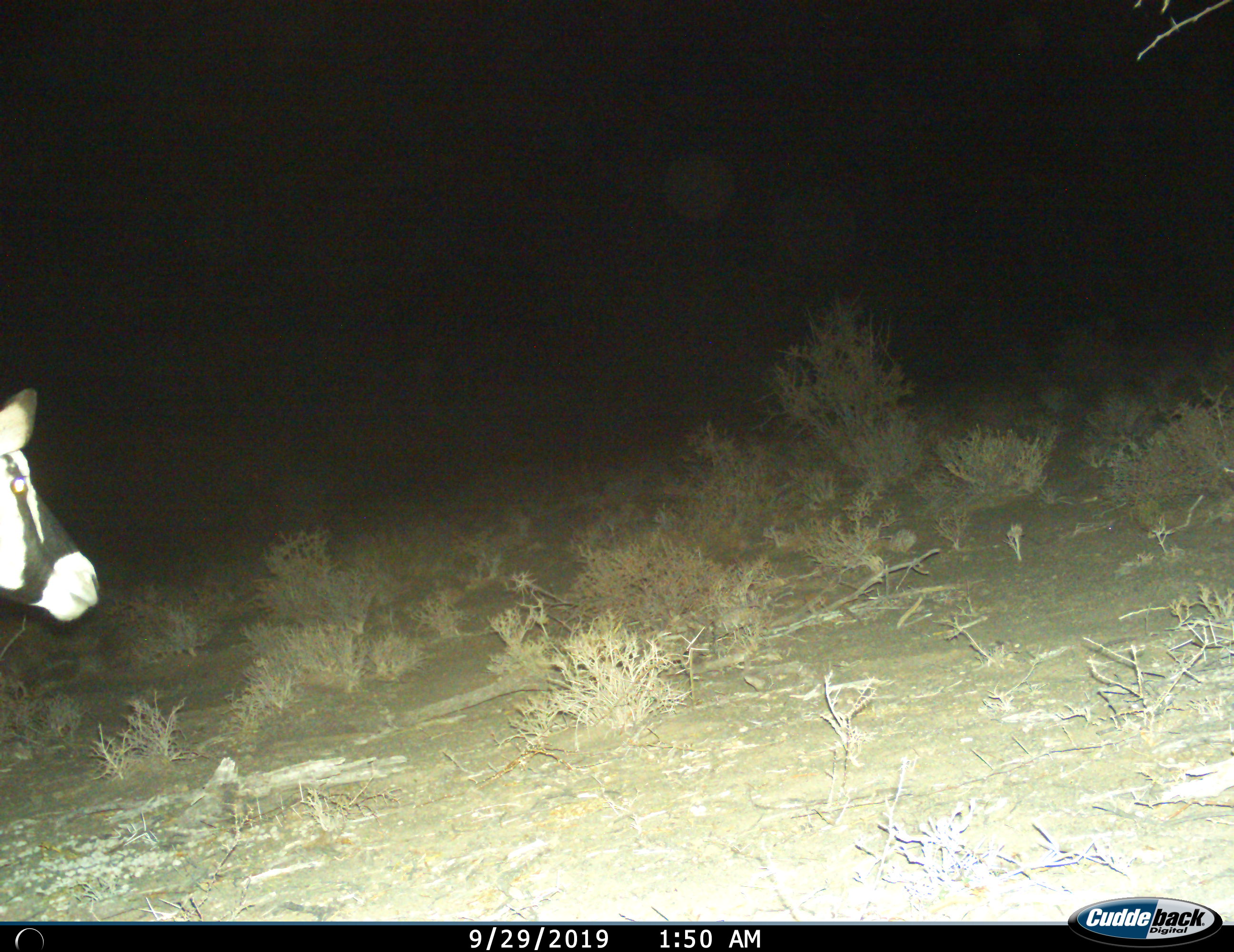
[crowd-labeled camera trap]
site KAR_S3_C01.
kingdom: Animalia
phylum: Chordata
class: Mammalia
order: Artiodactyla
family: Bovidae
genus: Oryx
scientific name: Oryx gazella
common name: gemsbok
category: oryx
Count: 1.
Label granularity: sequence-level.